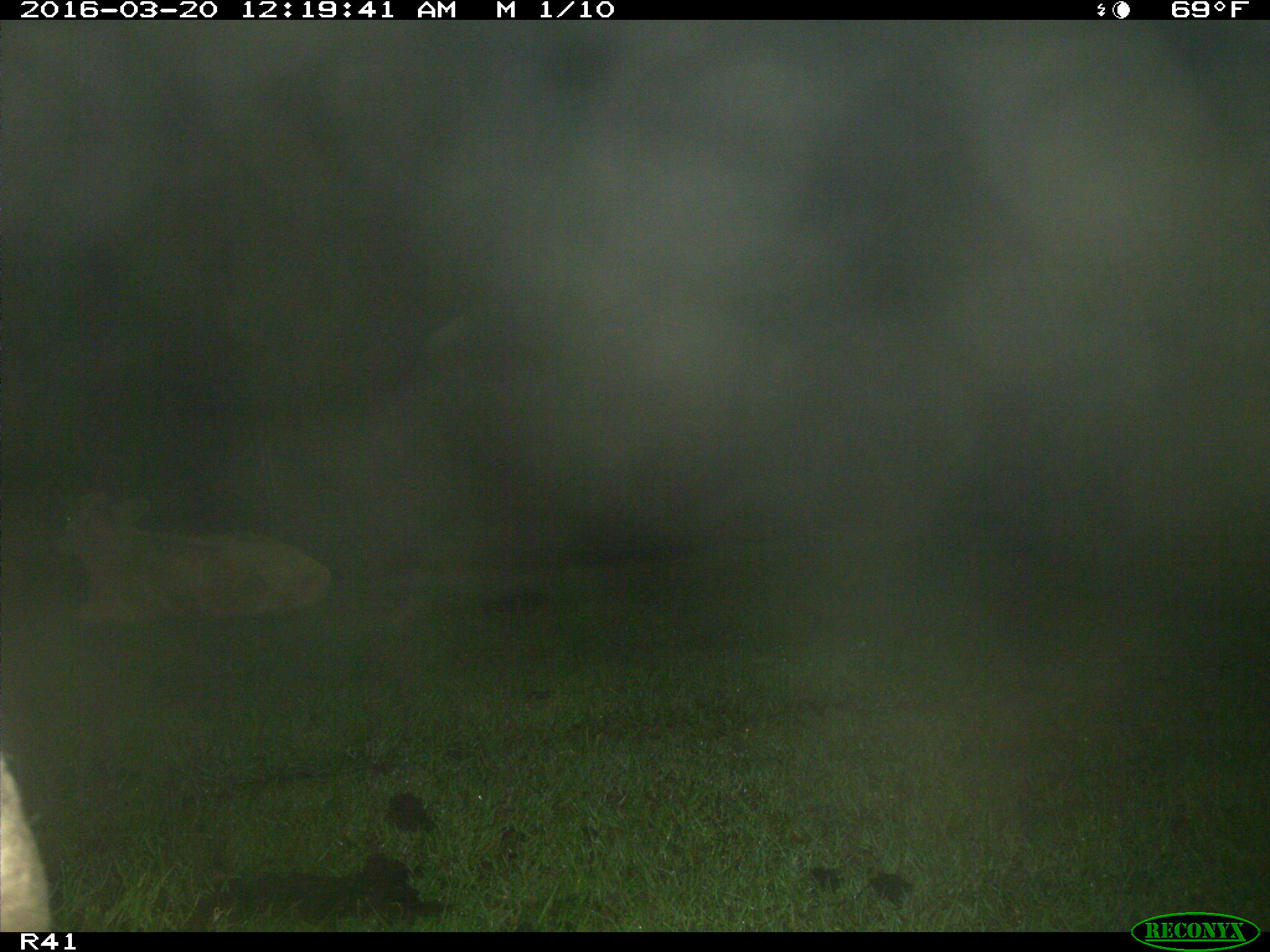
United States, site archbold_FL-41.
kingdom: Animalia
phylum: Chordata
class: Mammalia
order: Artiodactyla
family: Bovidae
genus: Bos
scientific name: Bos taurus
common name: domestic cow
Bos taurus (domestic cow).